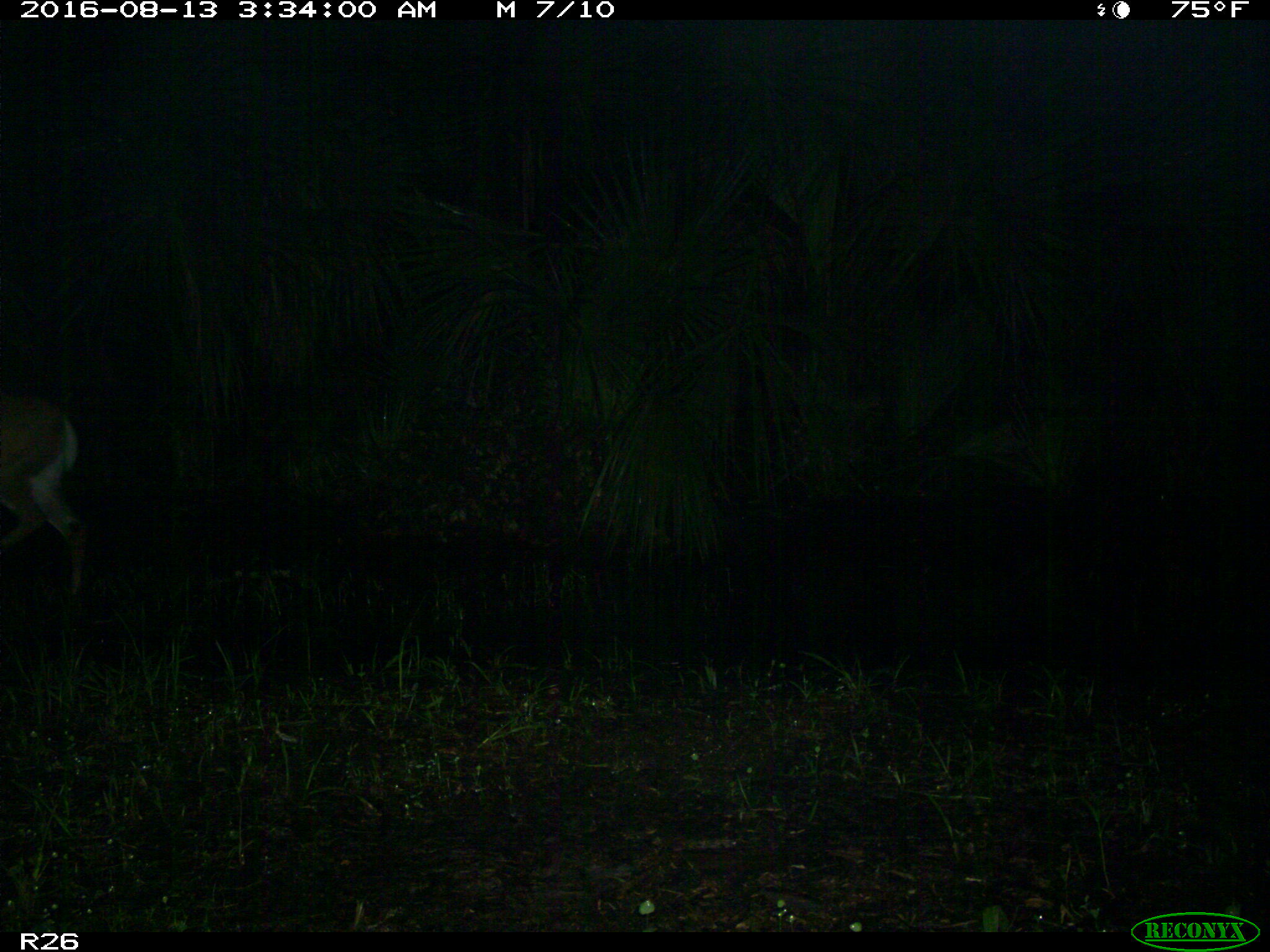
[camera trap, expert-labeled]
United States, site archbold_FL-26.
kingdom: Animalia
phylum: Chordata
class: Mammalia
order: Artiodactyla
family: Cervidae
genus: Odocoileus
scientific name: Odocoileus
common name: deer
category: unidentified deer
Unidentified deer (deer) (Odocoileus).